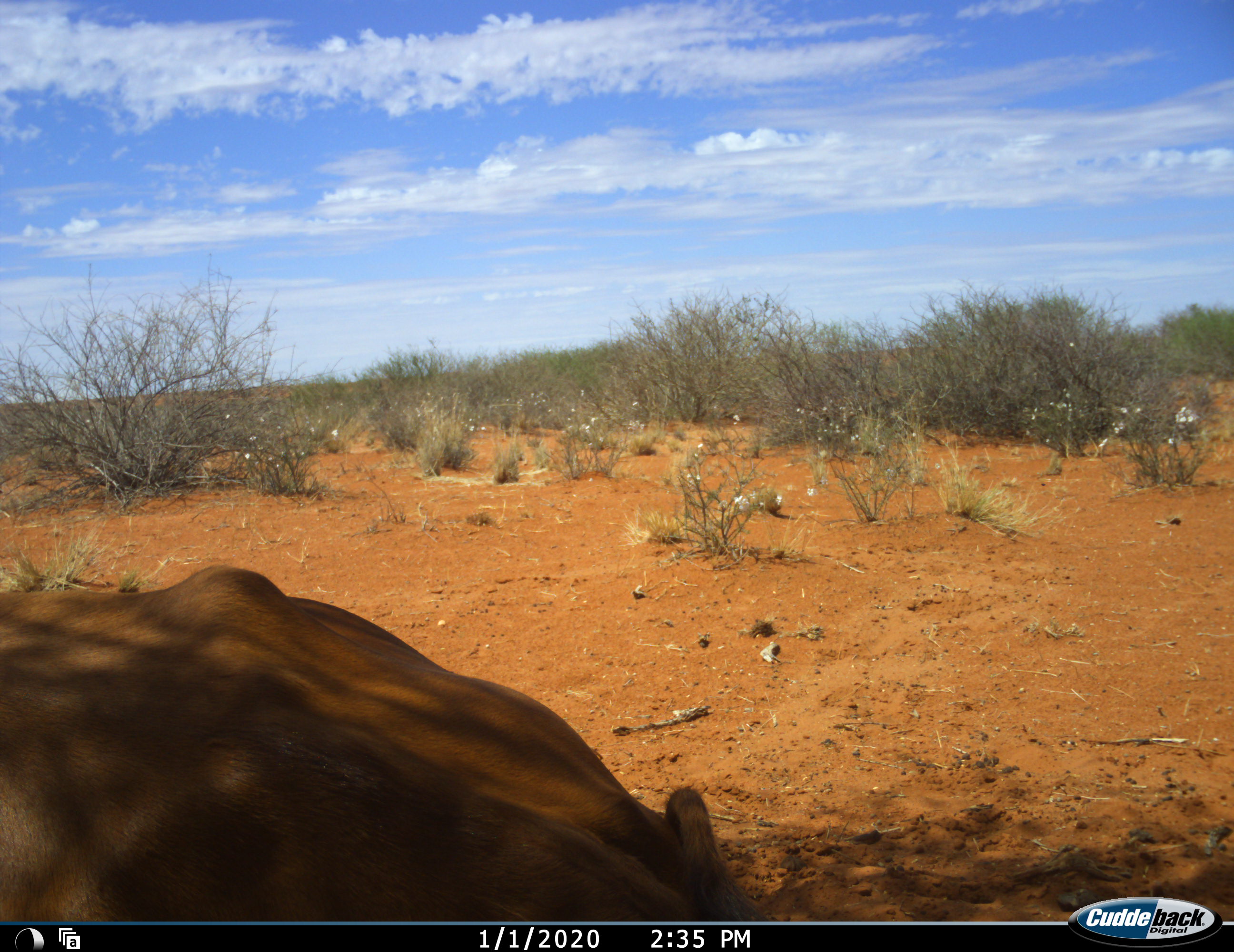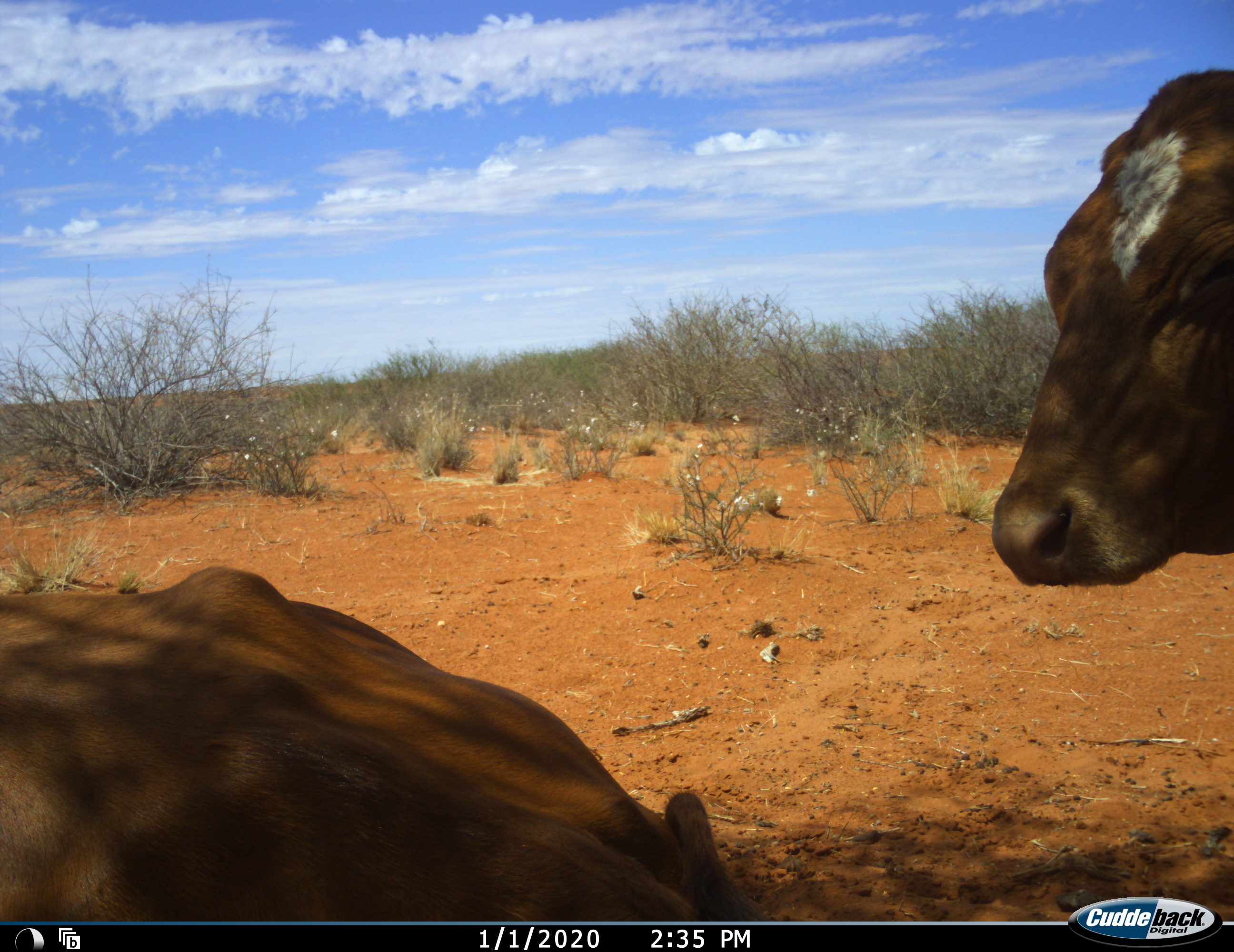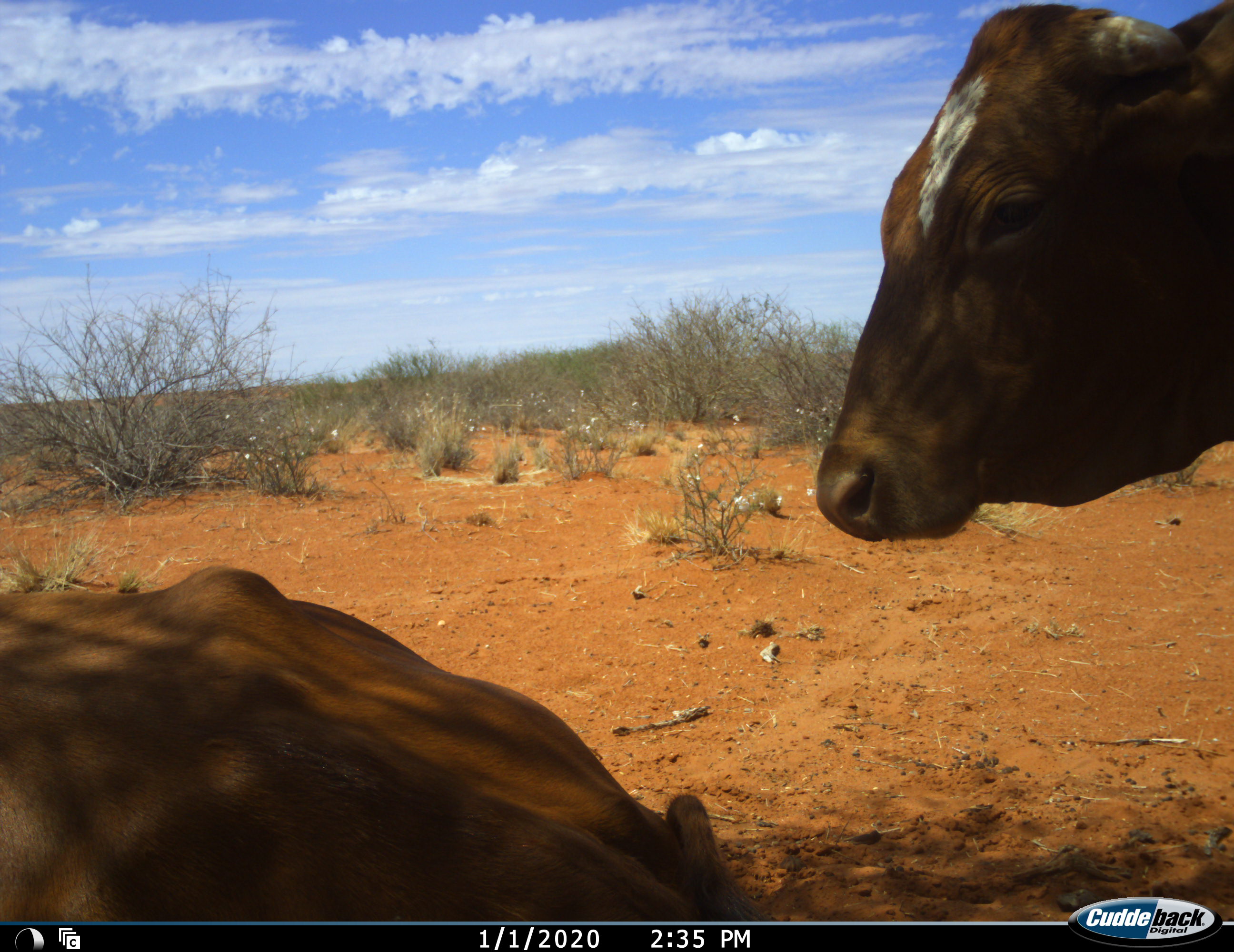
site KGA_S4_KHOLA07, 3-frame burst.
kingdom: Animalia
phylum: Chordata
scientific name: Vertebrata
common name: domestic animal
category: domesticanimal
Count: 2.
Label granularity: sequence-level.